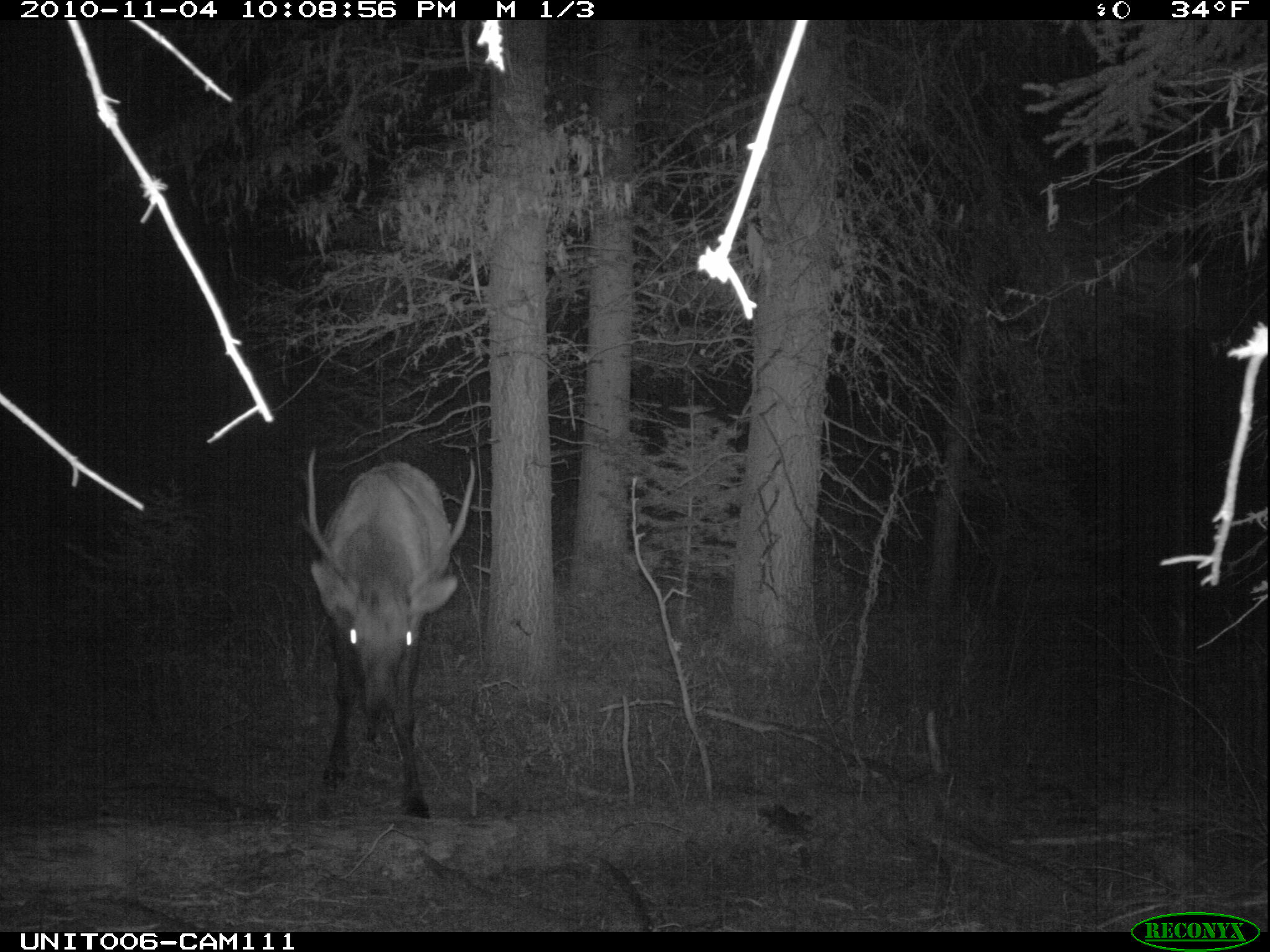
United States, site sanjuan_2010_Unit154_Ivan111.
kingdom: Animalia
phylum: Chordata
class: Mammalia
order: Artiodactyla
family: Cervidae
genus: Cervus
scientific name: Cervus elaphus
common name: red deer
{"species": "Cervus elaphus (red deer)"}